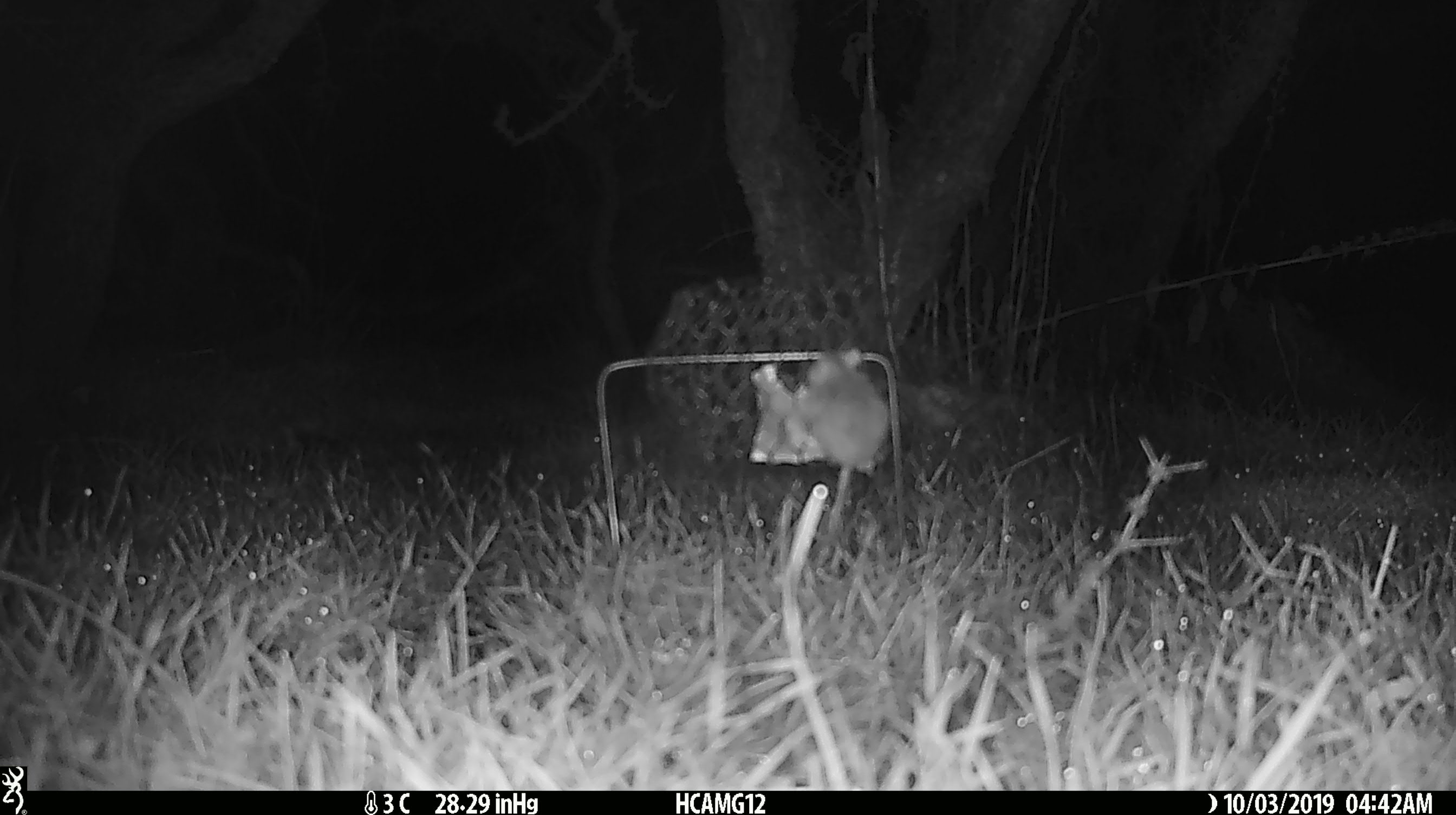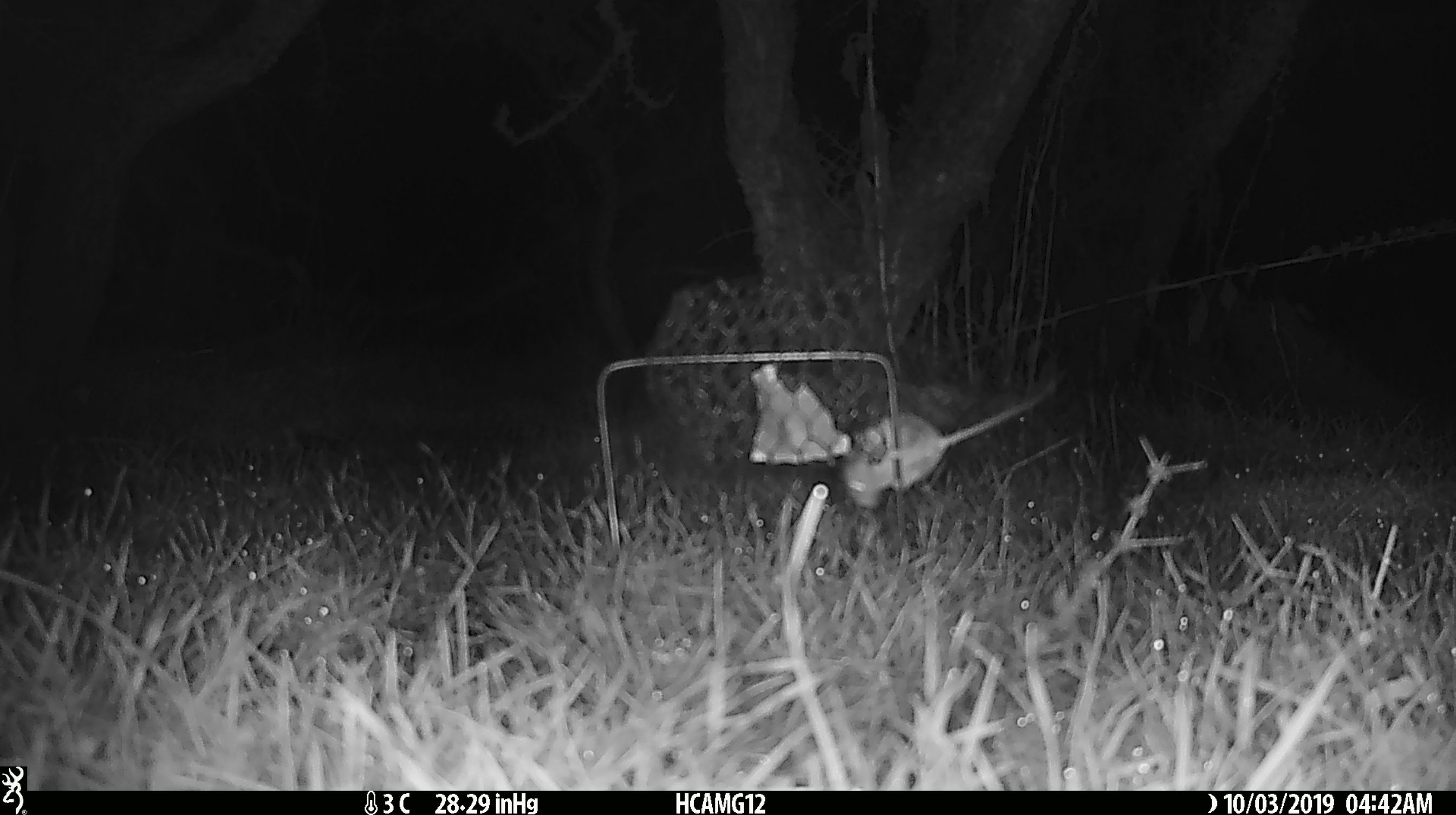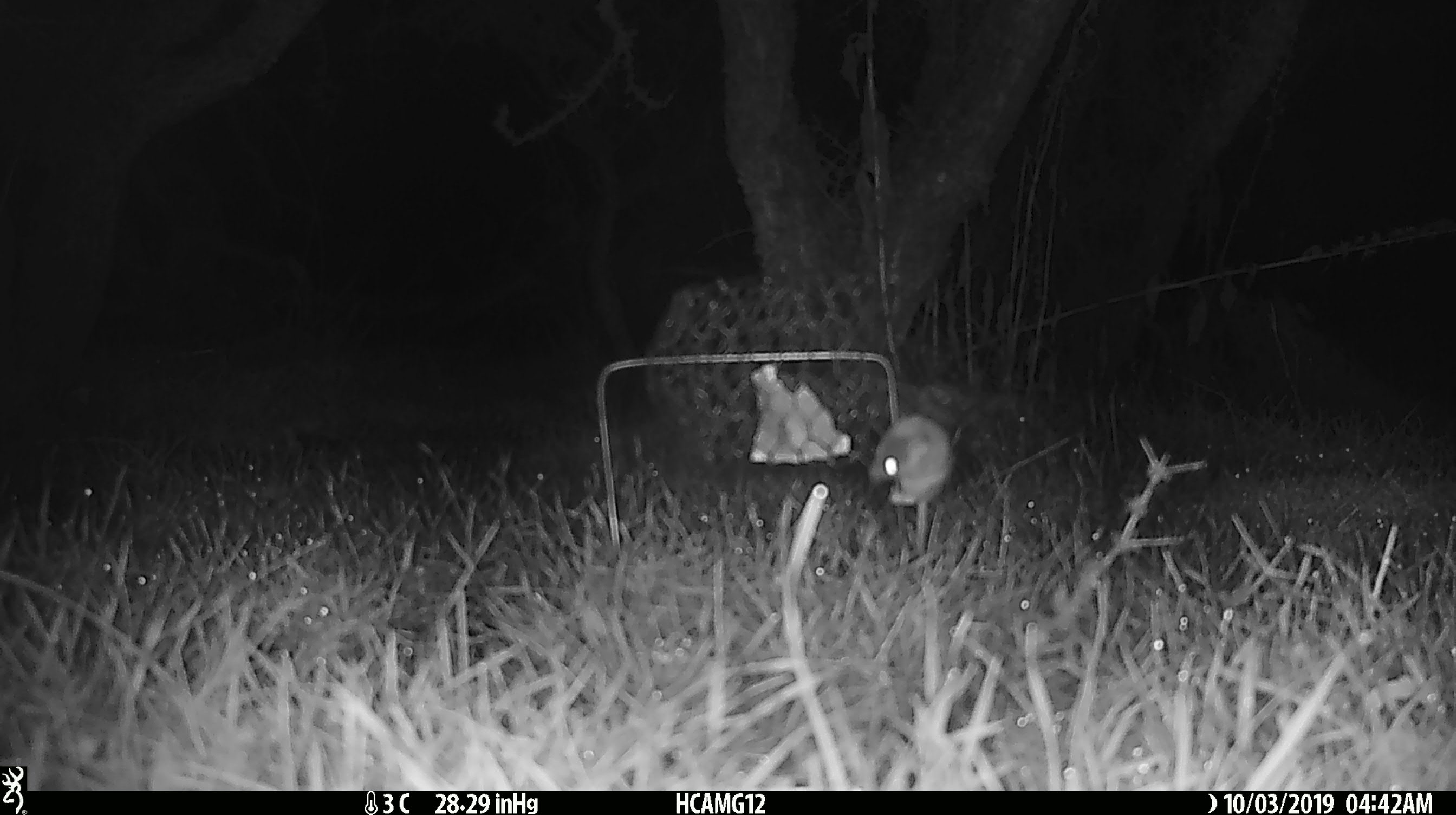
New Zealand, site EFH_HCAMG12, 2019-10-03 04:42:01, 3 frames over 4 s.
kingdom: Animalia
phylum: Chordata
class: Mammalia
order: Rodentia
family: Muridae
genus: Mus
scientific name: Mus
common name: mouse